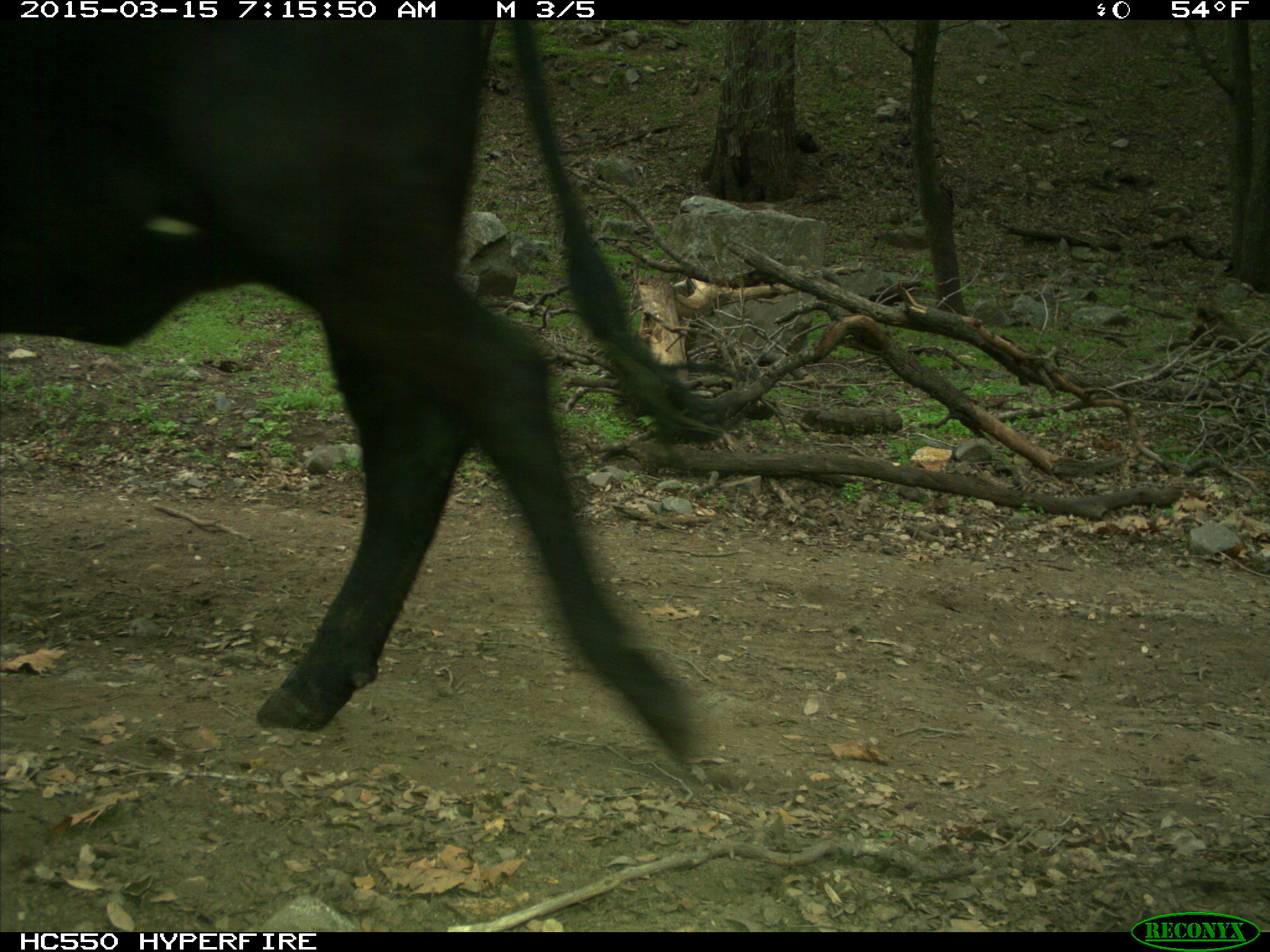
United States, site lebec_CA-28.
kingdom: Animalia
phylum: Chordata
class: Mammalia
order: Artiodactyla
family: Bovidae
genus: Bos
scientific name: Bos taurus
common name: domestic cow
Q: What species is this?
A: Bos taurus (domestic cow).